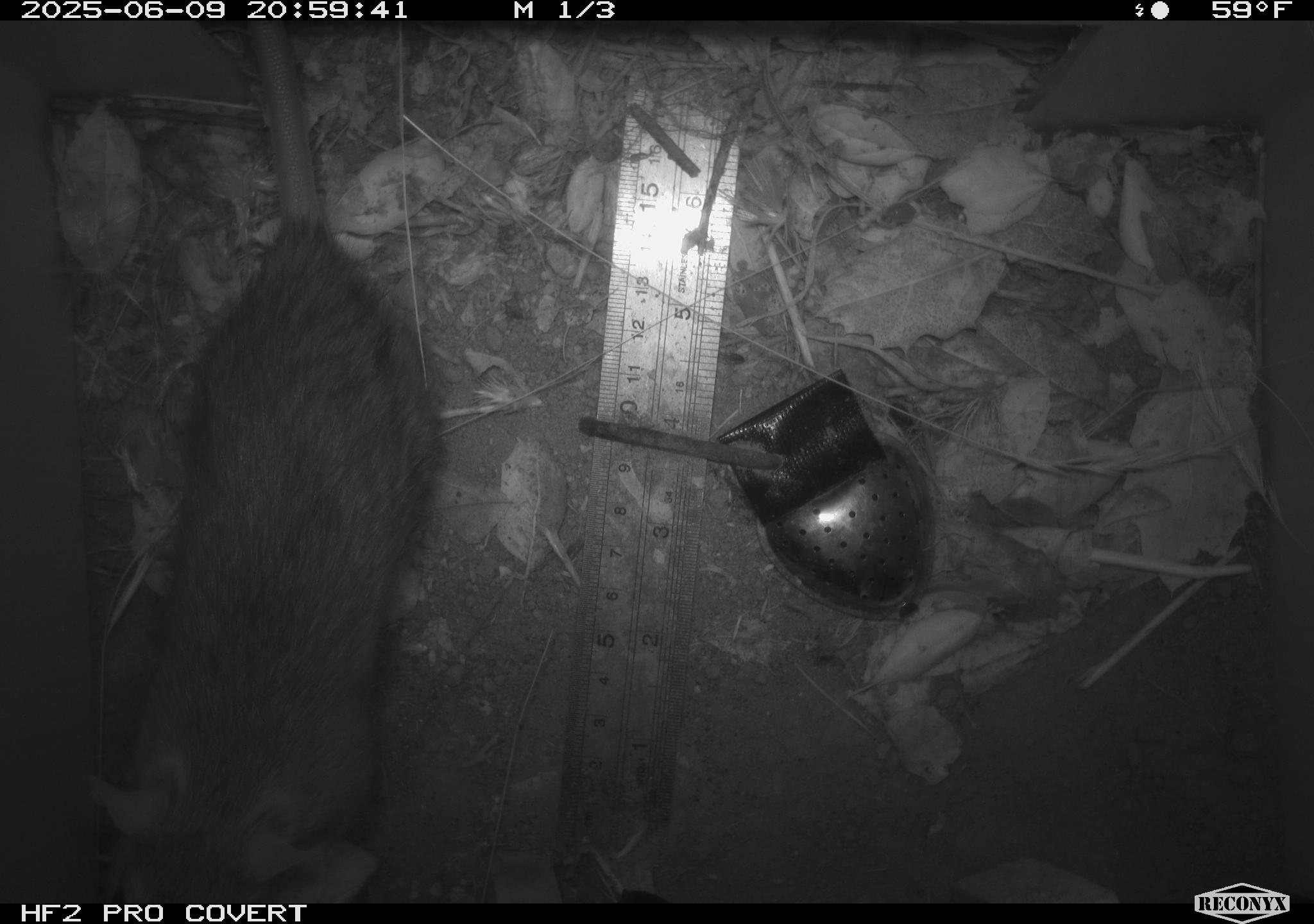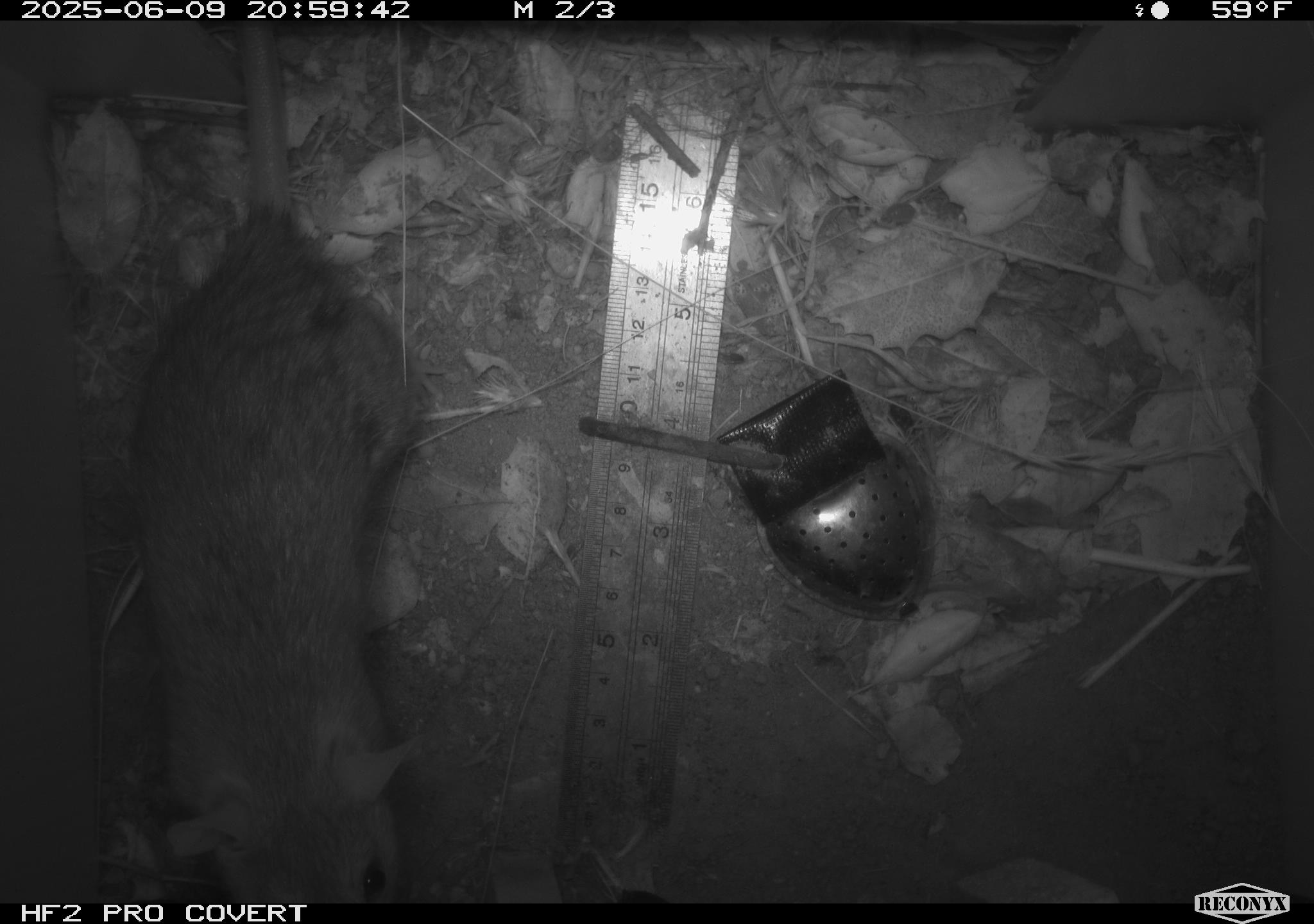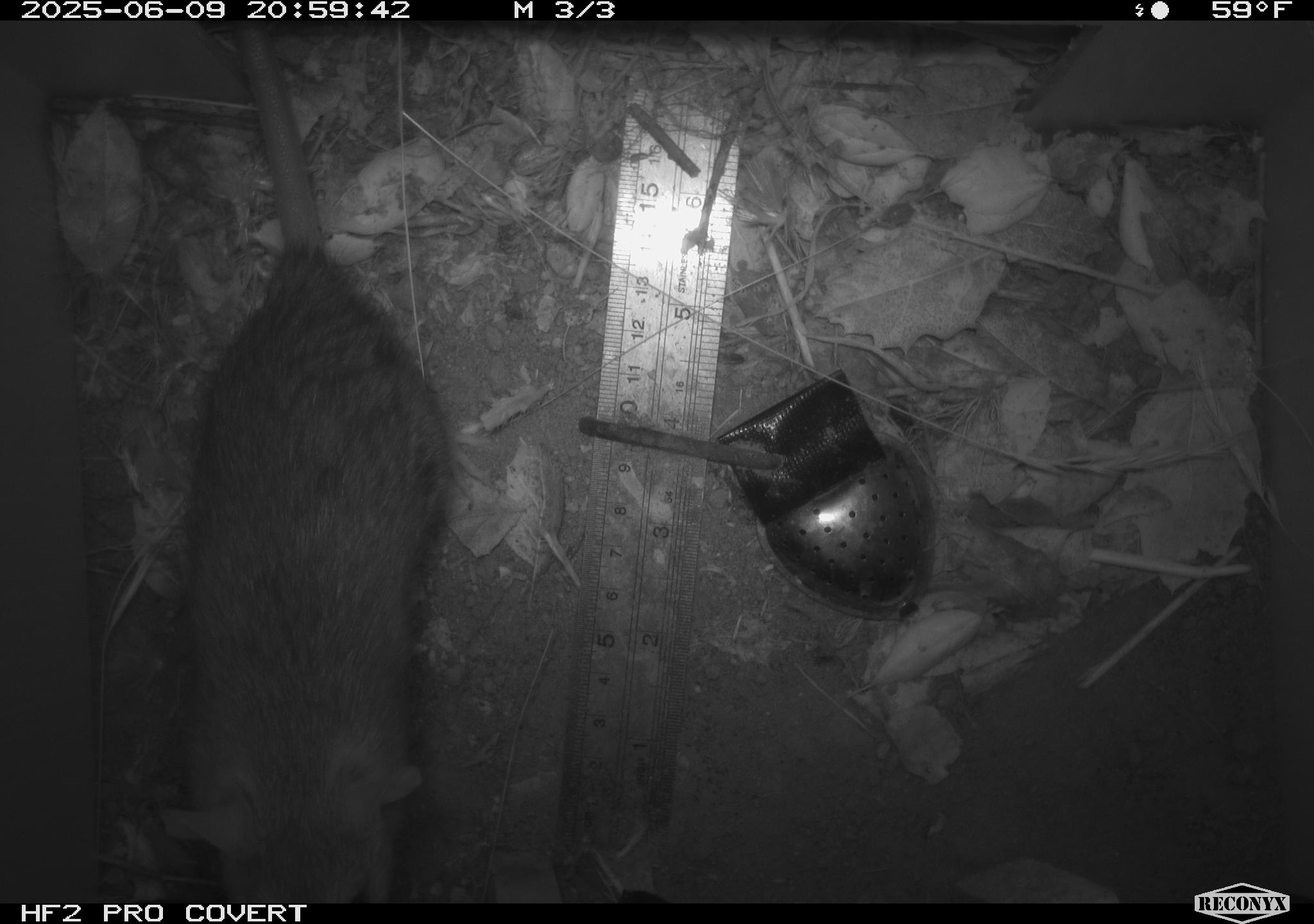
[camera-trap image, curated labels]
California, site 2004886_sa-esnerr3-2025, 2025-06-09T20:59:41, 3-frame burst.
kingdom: Animalia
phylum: Chordata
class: Mammalia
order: Rodentia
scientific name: Rodentia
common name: rodent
Rodent (Rodentia).